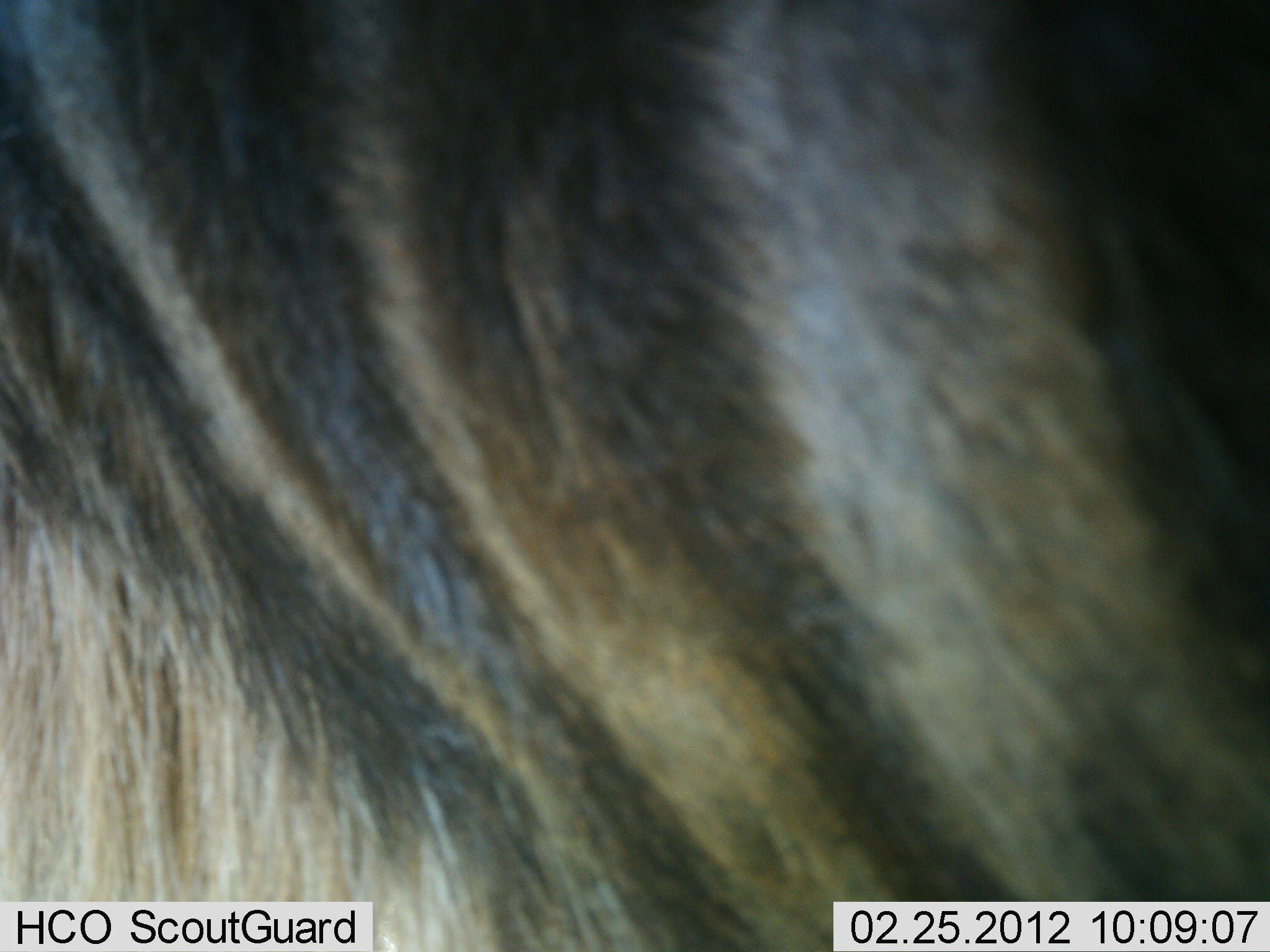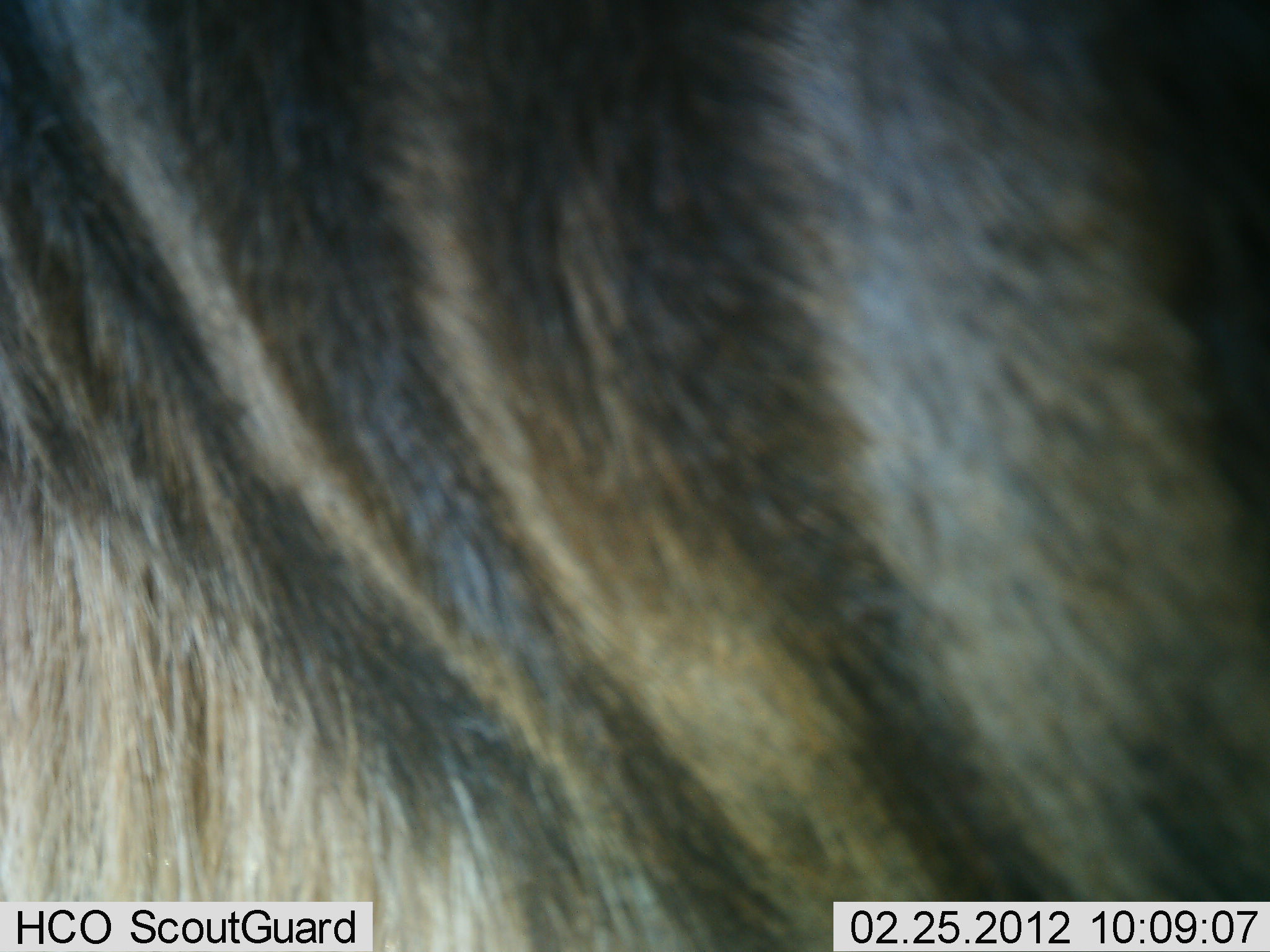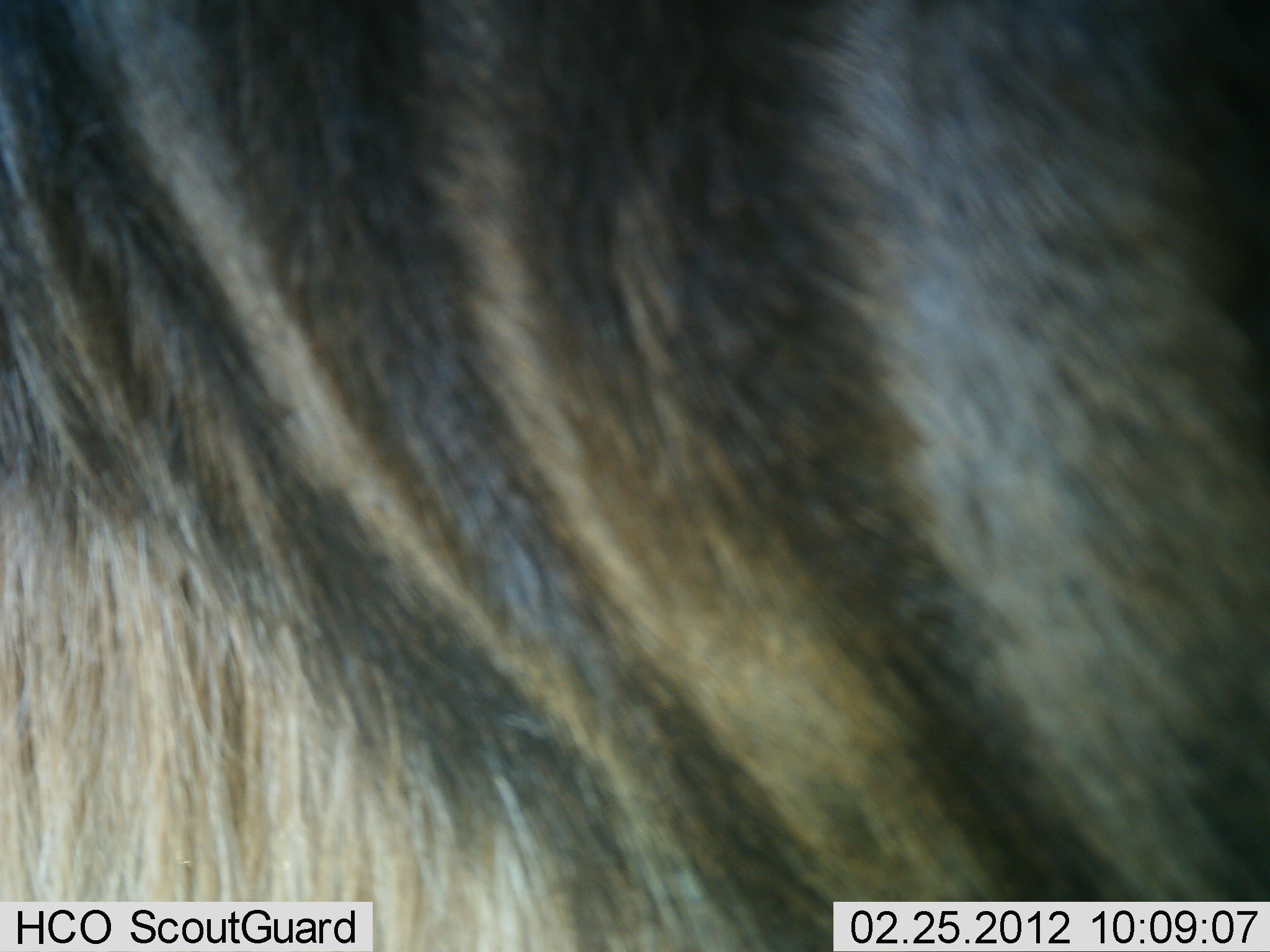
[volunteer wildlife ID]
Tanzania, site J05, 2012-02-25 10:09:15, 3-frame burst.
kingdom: Animalia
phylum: Chordata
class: Mammalia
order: Artiodactyla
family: Bovidae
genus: Connochaetes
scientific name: Connochaetes taurinus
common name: blue wildebeest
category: wildebeest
Wildebeest (blue wildebeest) (Connochaetes taurinus), count 1. Behavior (volunteer vote fractions): standing 86%, resting 0%, moving 14%, interacting 0%. Young present (vote fraction): 0%. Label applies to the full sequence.